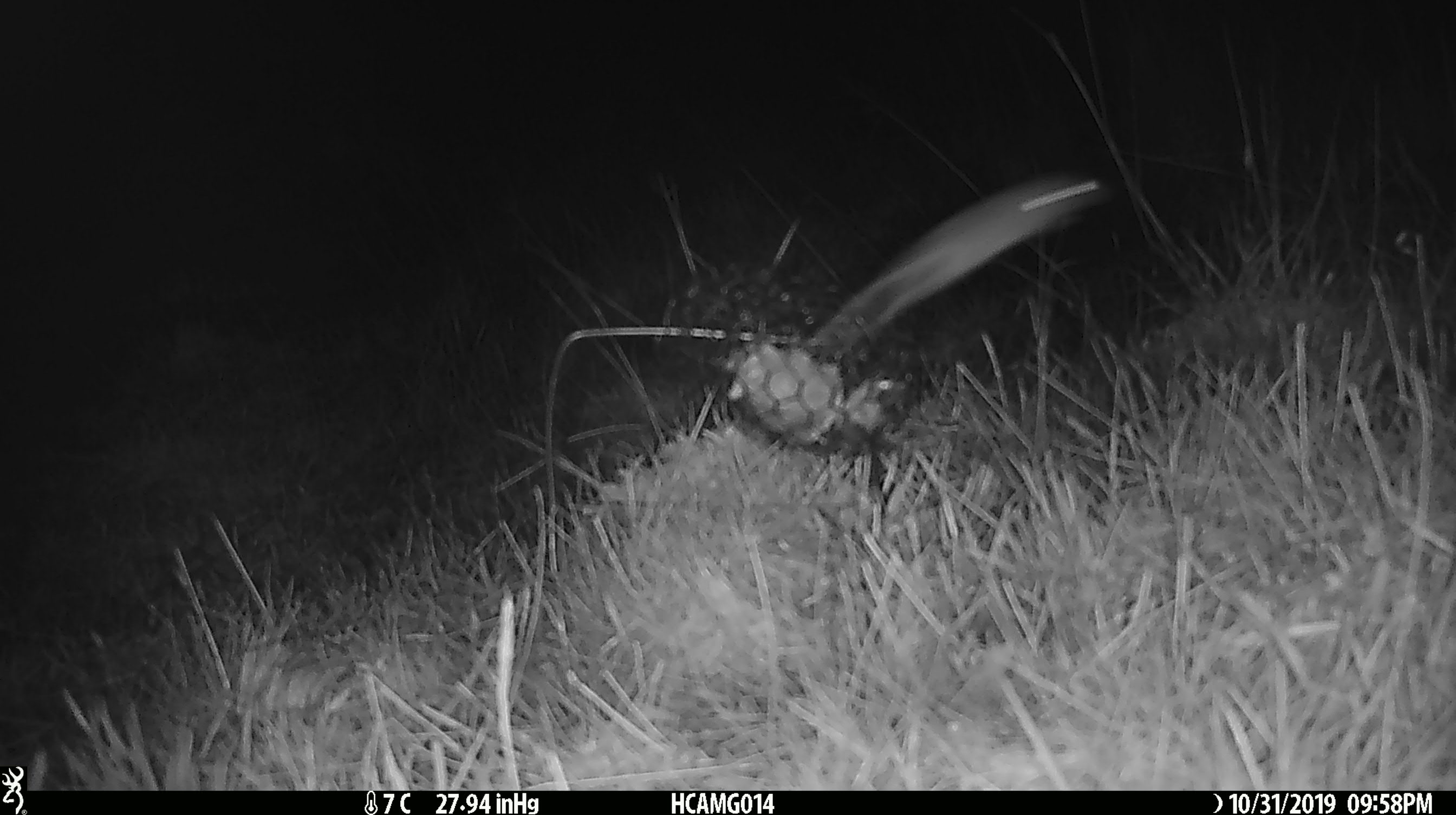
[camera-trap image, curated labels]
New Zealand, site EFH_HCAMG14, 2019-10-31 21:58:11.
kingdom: Animalia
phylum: Chordata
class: Mammalia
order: Rodentia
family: Muridae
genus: Mus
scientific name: Mus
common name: mouse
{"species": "mouse (Mus)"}